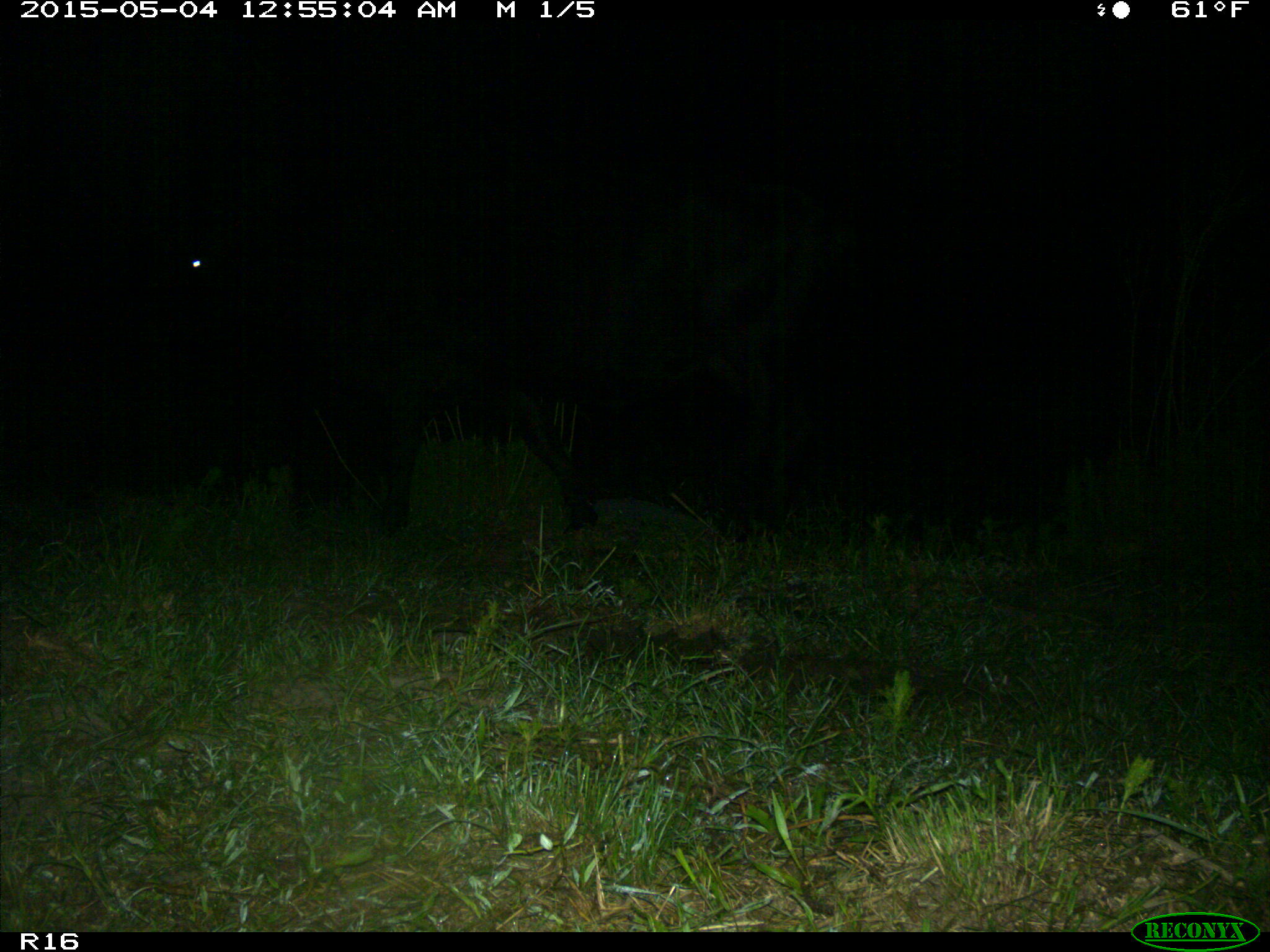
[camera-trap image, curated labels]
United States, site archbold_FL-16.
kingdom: Animalia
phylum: Chordata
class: Mammalia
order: Artiodactyla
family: Bovidae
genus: Bos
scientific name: Bos taurus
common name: domestic cow